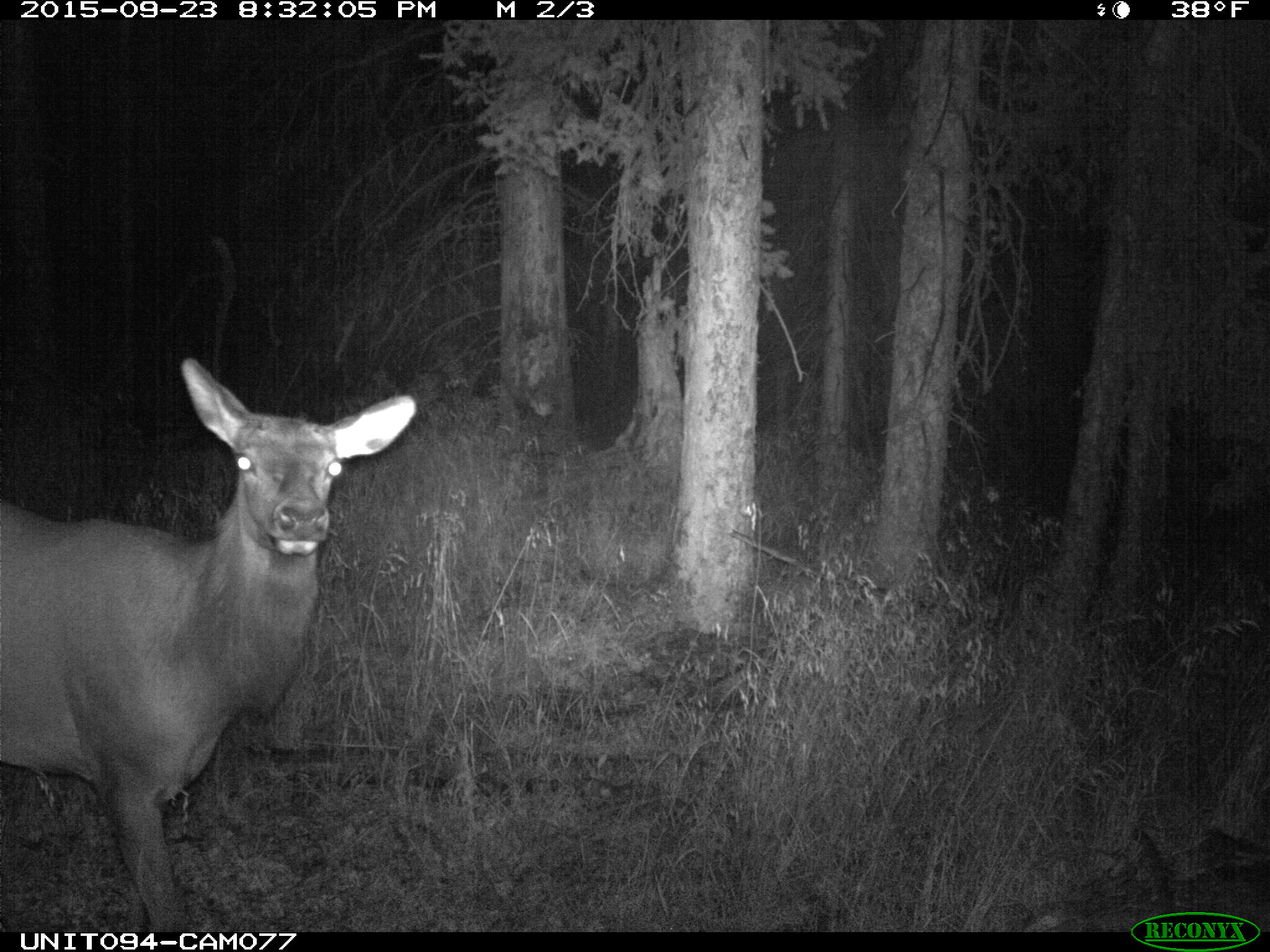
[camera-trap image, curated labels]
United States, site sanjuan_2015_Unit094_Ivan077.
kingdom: Animalia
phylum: Chordata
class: Mammalia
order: Artiodactyla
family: Cervidae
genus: Cervus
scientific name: Cervus elaphus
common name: red deer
Cervus elaphus (red deer).